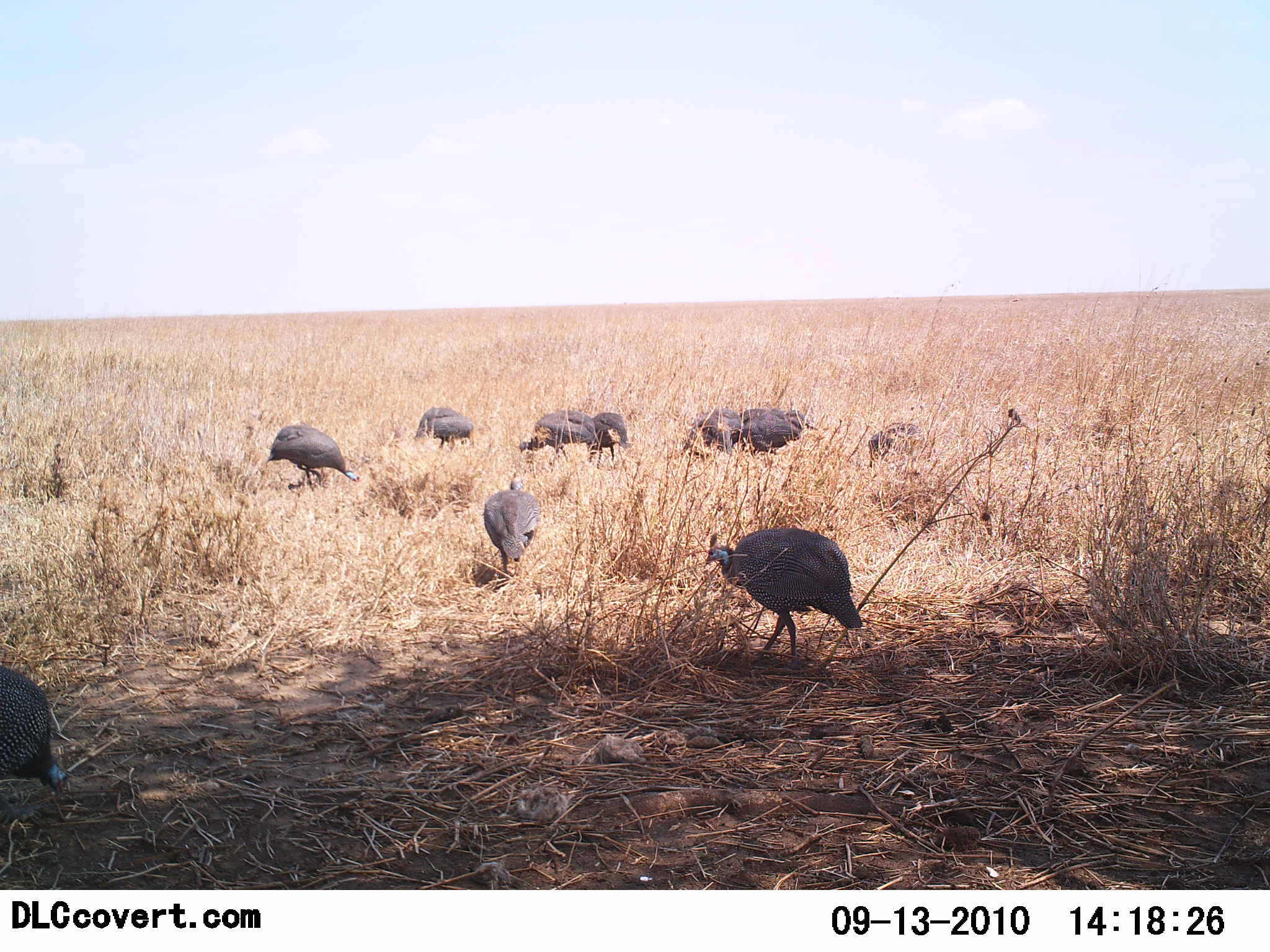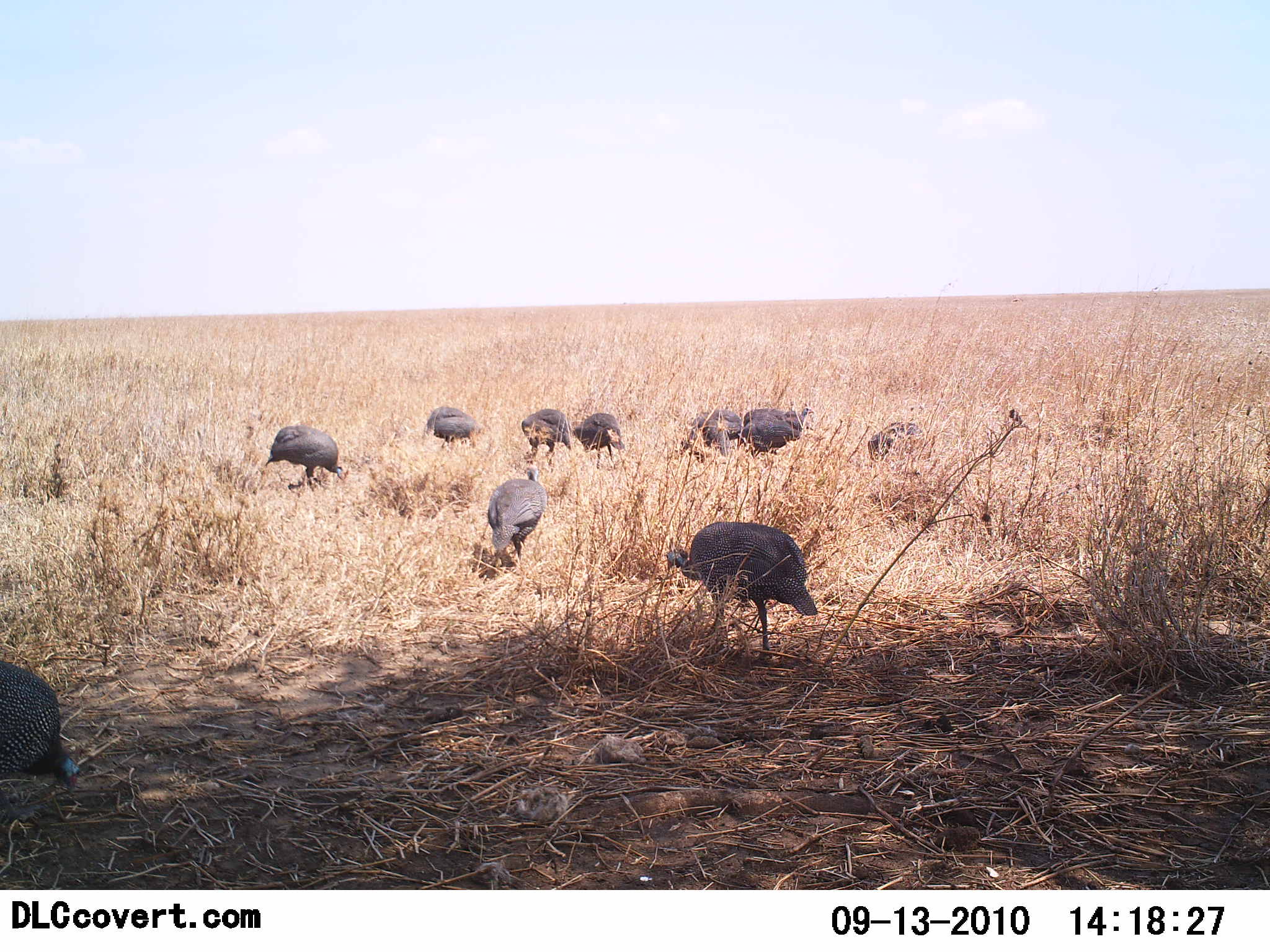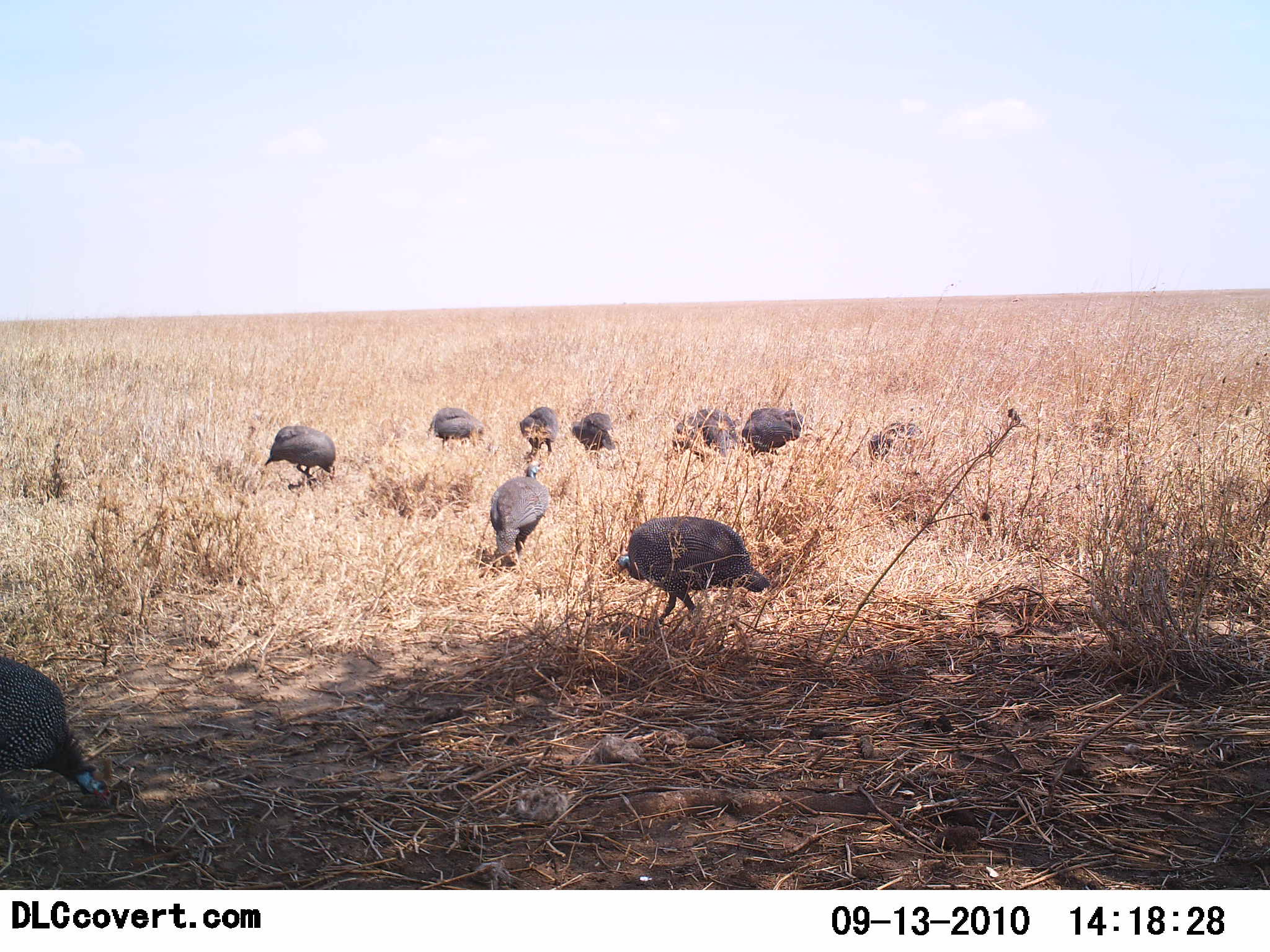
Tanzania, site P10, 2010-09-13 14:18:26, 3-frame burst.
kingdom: Animalia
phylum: Chordata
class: Aves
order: Galliformes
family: Numididae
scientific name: Numididae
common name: guinea fowl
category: guineafowl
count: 10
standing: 6%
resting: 6%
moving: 61%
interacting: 0%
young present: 0%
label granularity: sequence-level